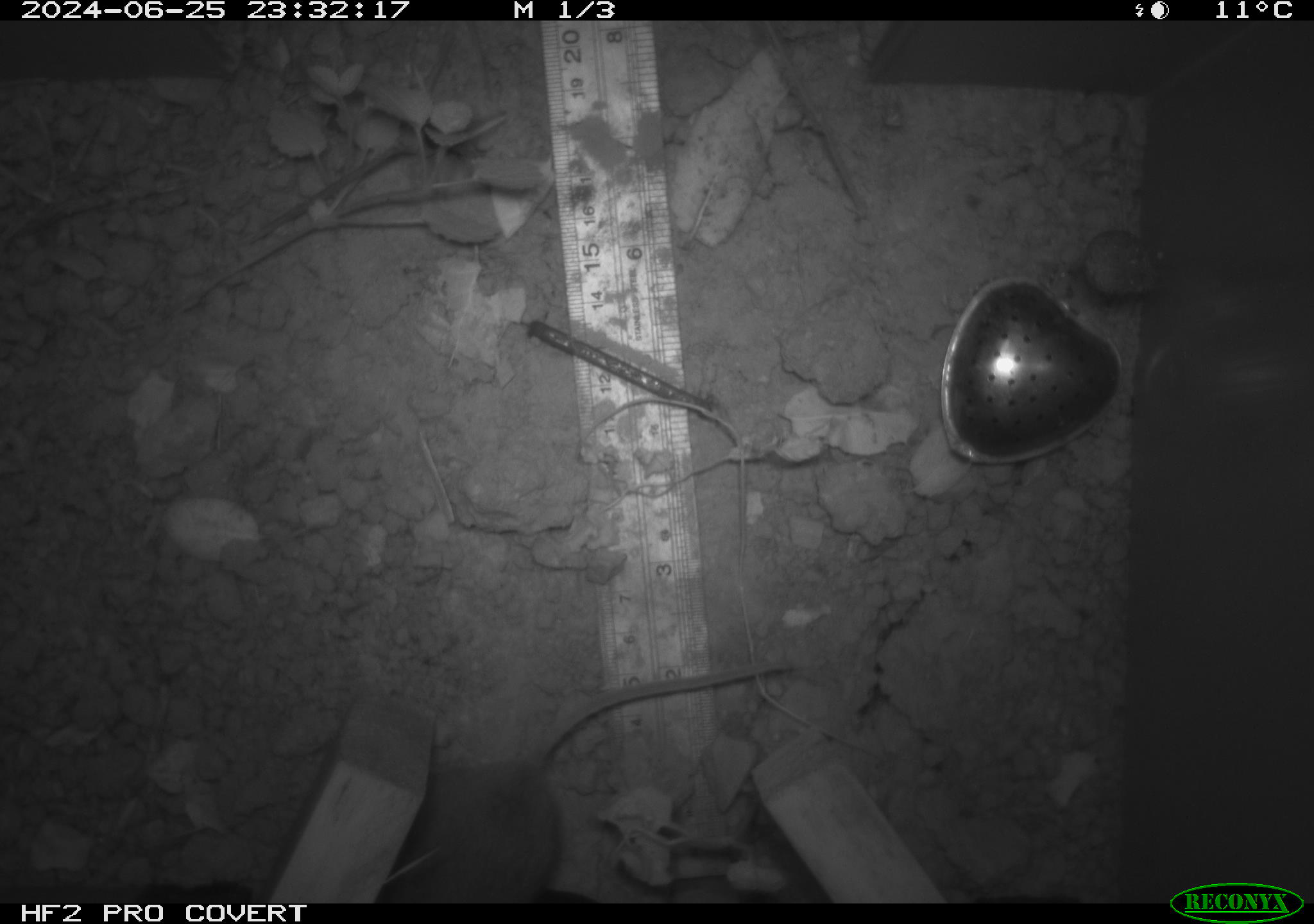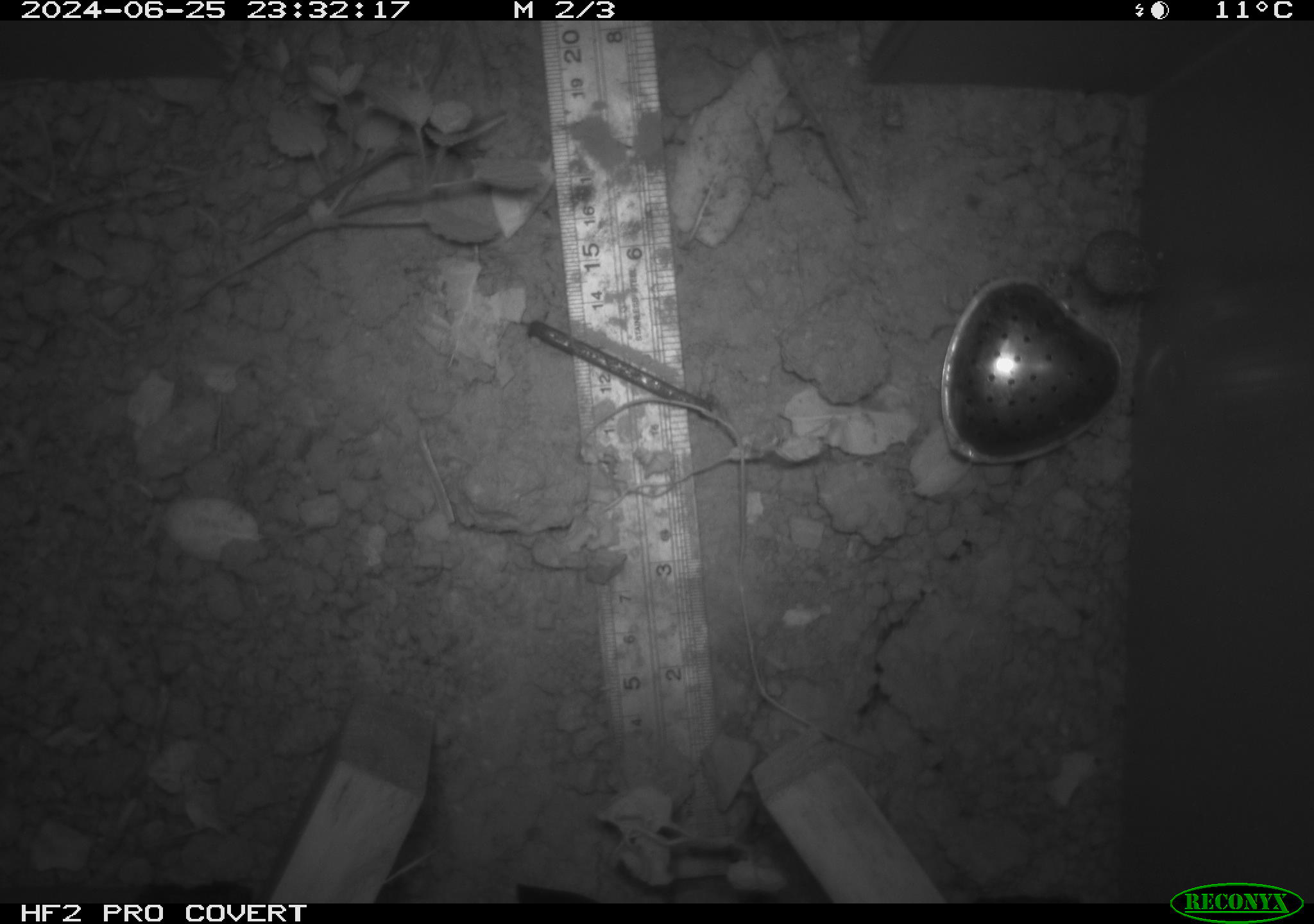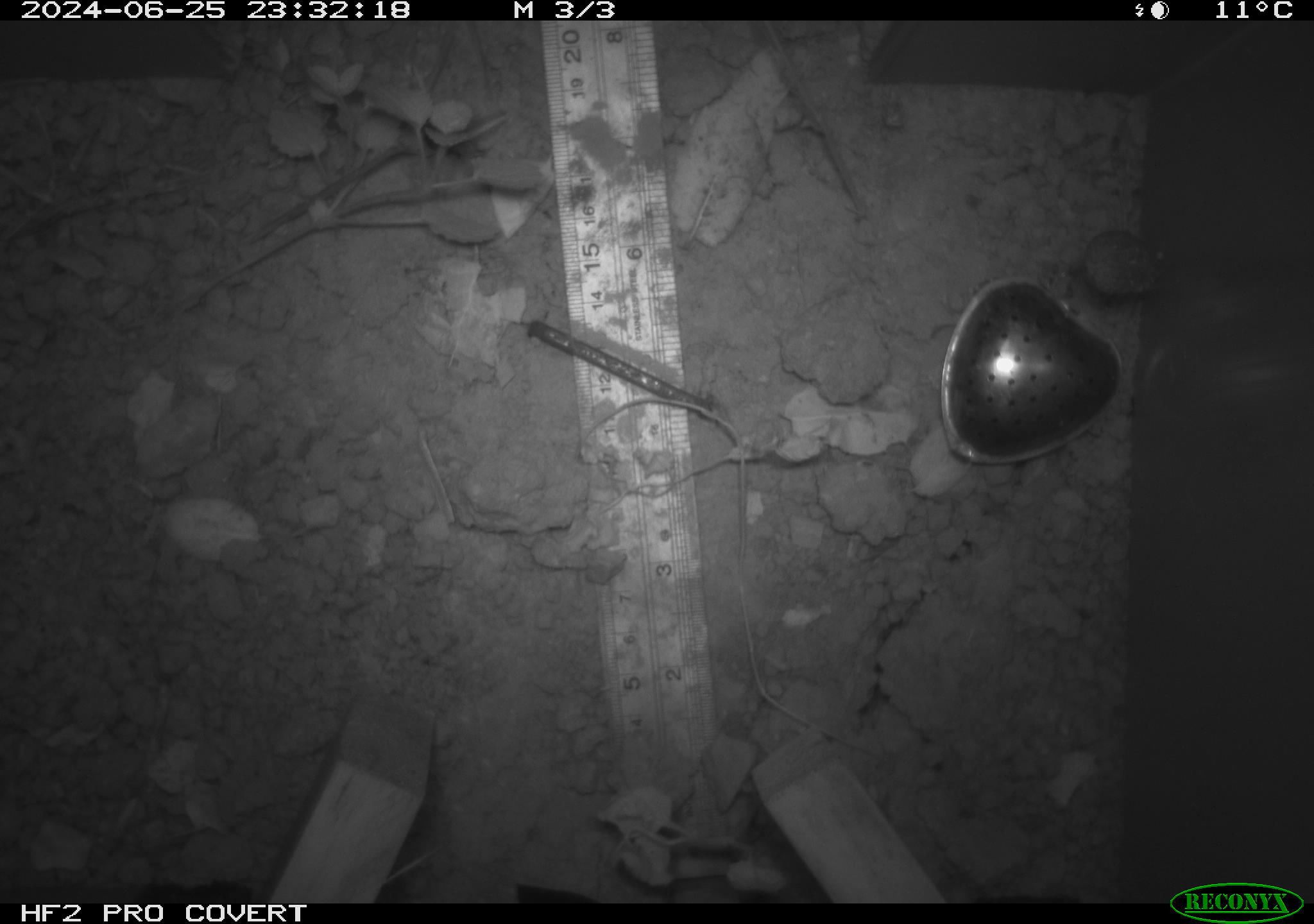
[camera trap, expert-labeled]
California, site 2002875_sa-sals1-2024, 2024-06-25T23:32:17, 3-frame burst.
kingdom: Animalia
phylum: Chordata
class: Mammalia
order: Rodentia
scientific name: Rodentia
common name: rodent